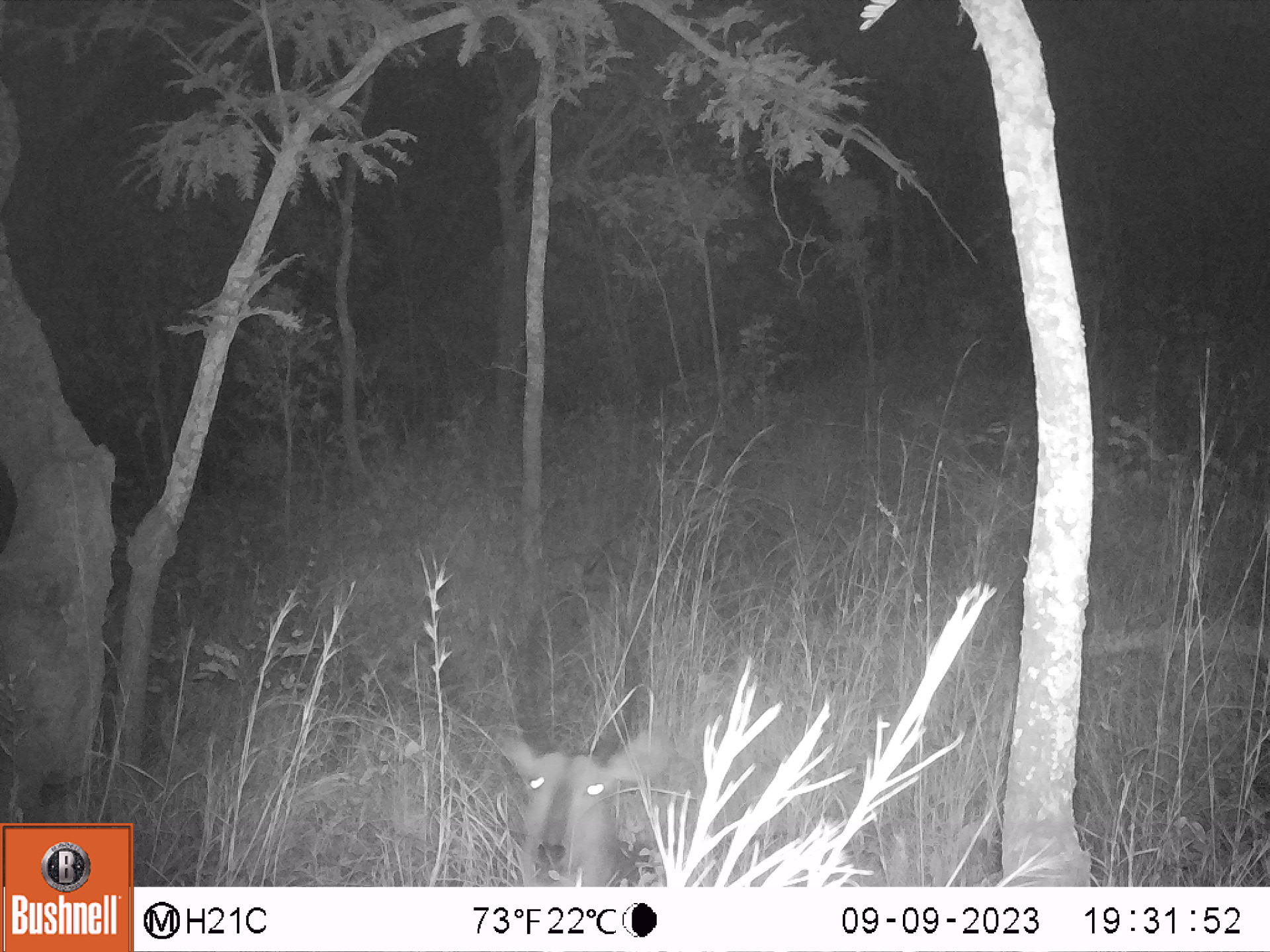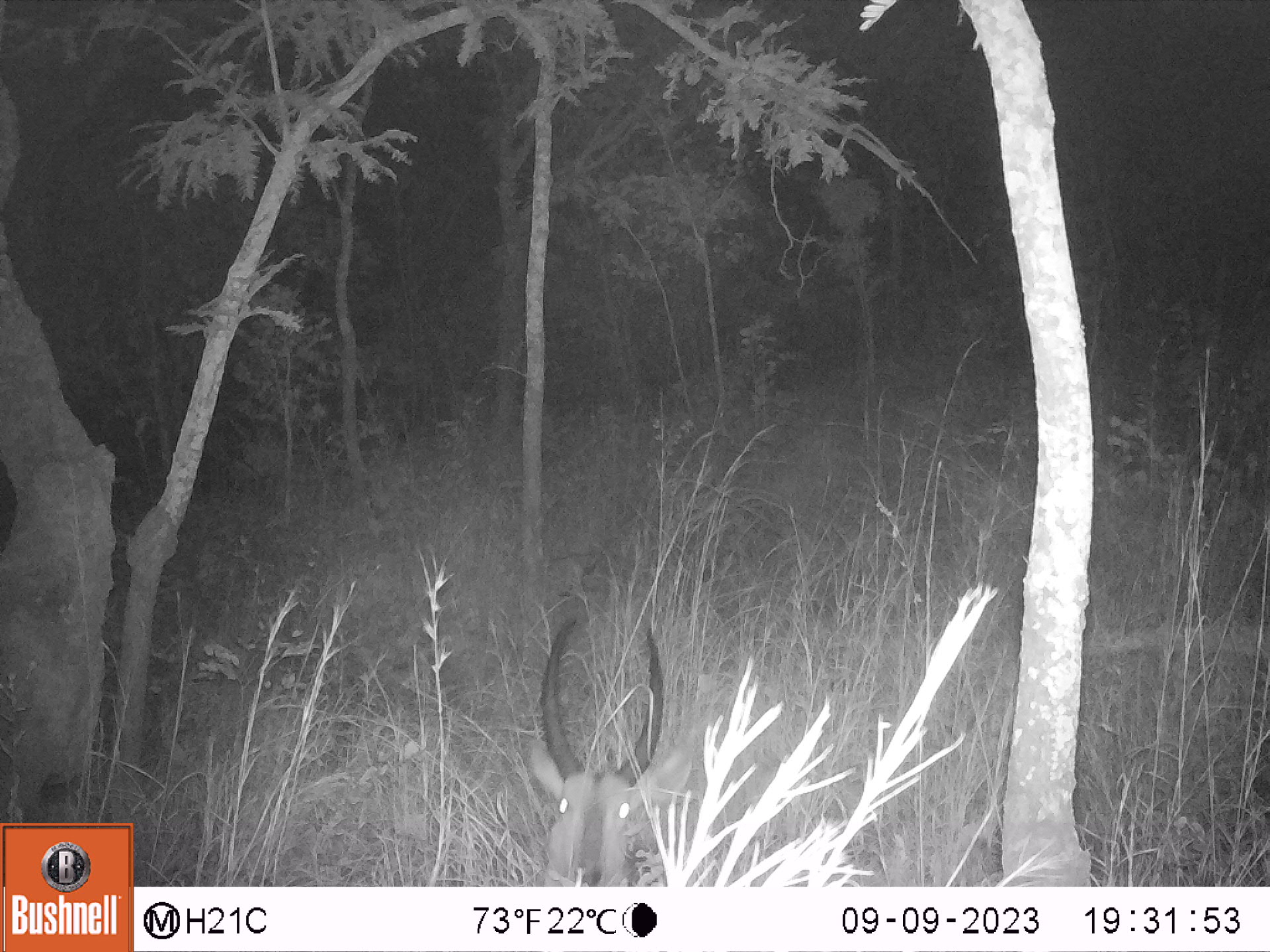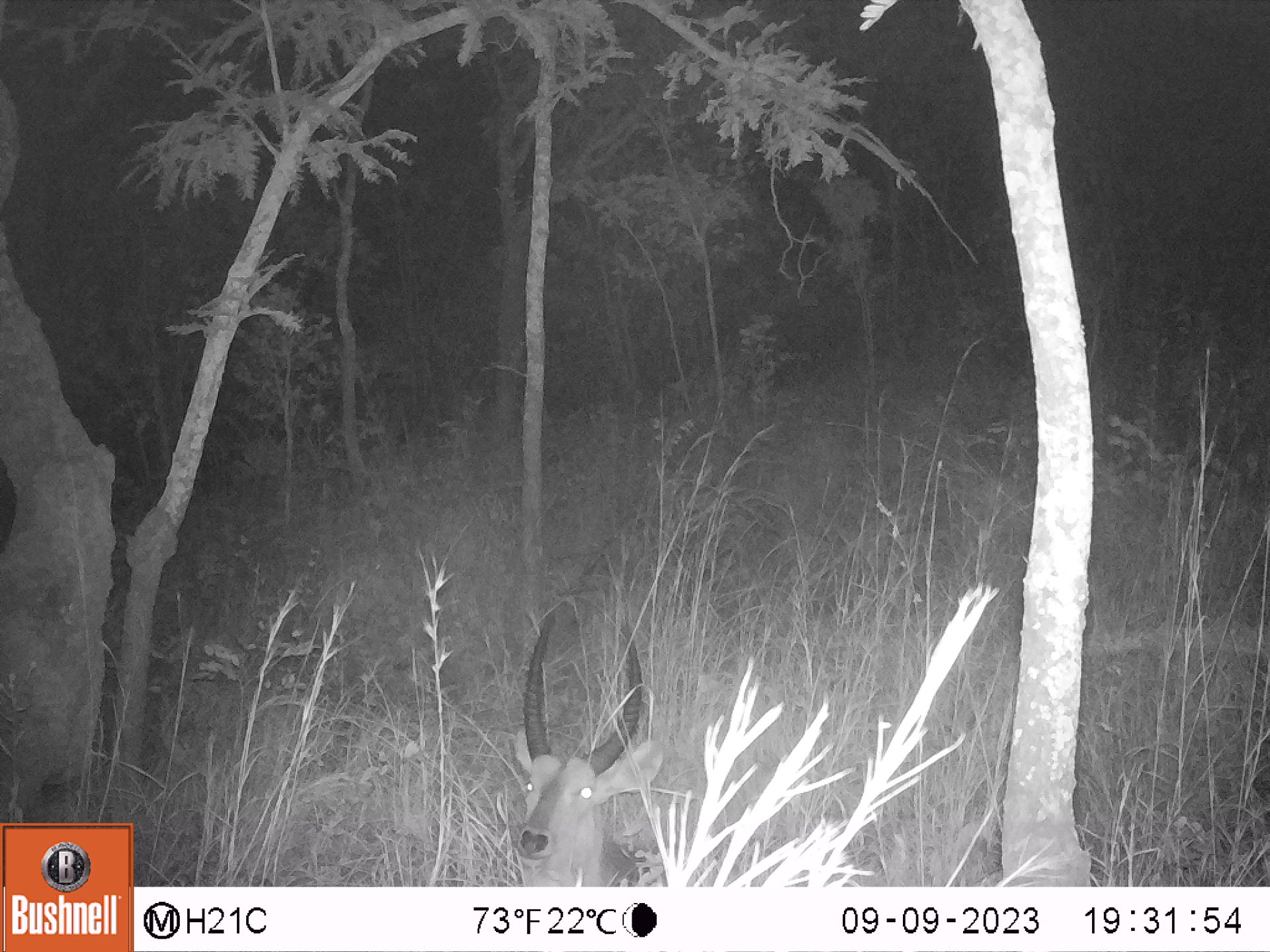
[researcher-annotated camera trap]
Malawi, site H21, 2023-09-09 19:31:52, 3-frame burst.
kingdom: Animalia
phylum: Chordata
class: Mammalia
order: Artiodactyla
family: Bovidae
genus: Kobus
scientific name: Kobus ellipsiprymnus ellipsiprymnus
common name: common waterbuck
Common waterbuck (Kobus ellipsiprymnus ellipsiprymnus), count 1.